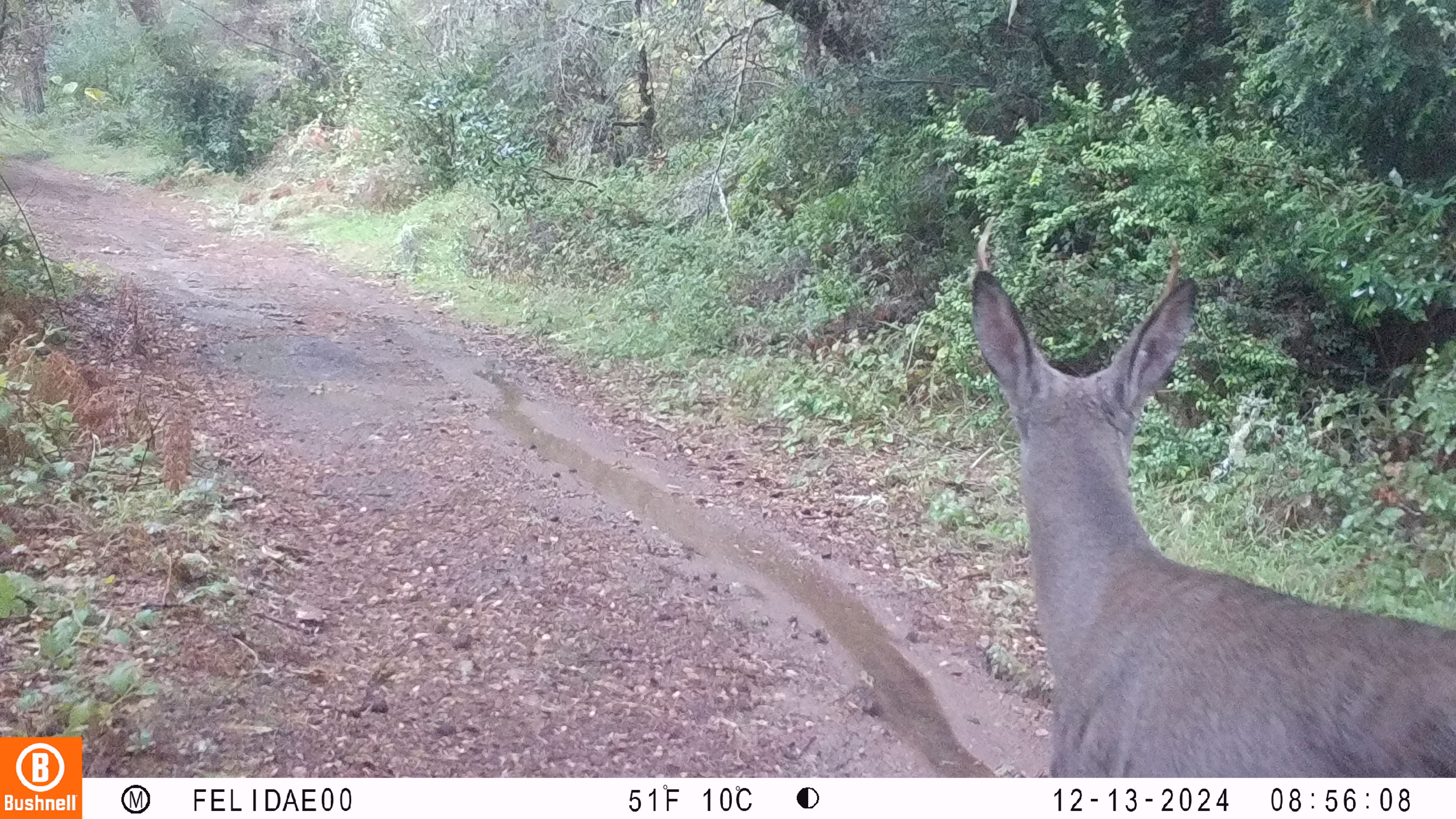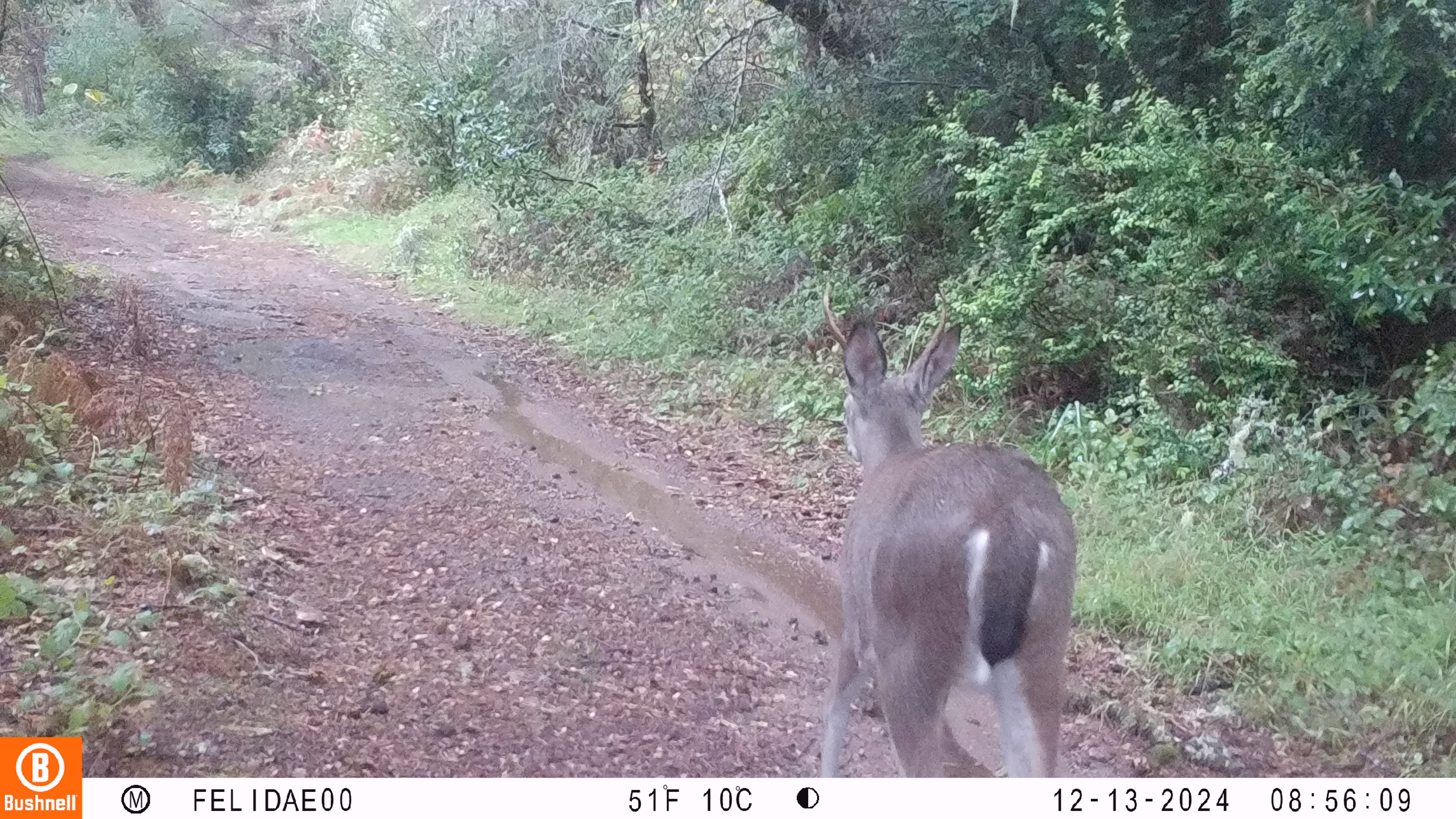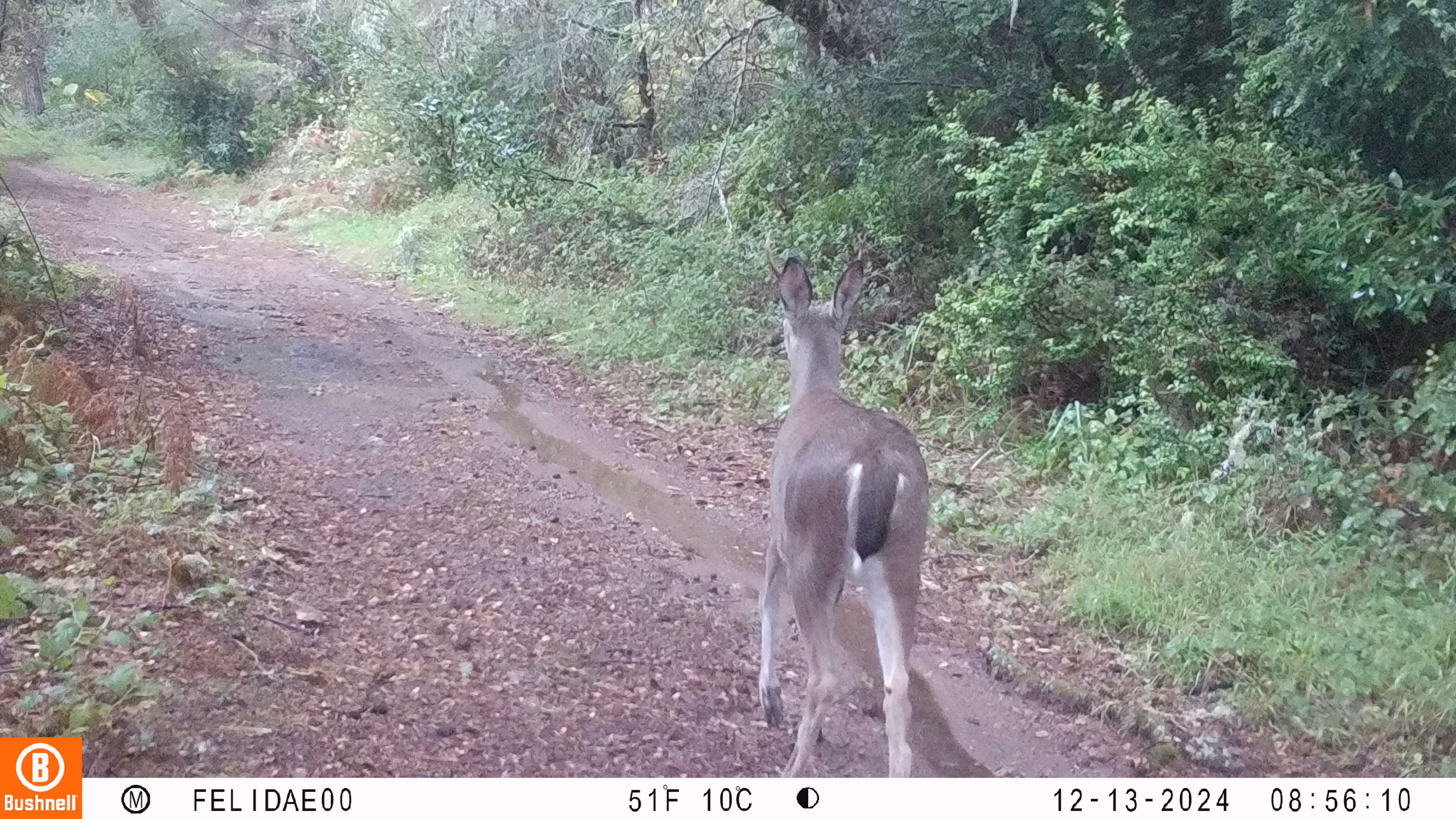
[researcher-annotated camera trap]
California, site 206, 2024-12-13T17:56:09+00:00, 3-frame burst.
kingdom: Animalia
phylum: Chordata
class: Mammalia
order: Artiodactyla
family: Cervidae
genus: Odocoileus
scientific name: Odocoileus hemionus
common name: mule deer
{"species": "mule deer (Odocoileus hemionus)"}